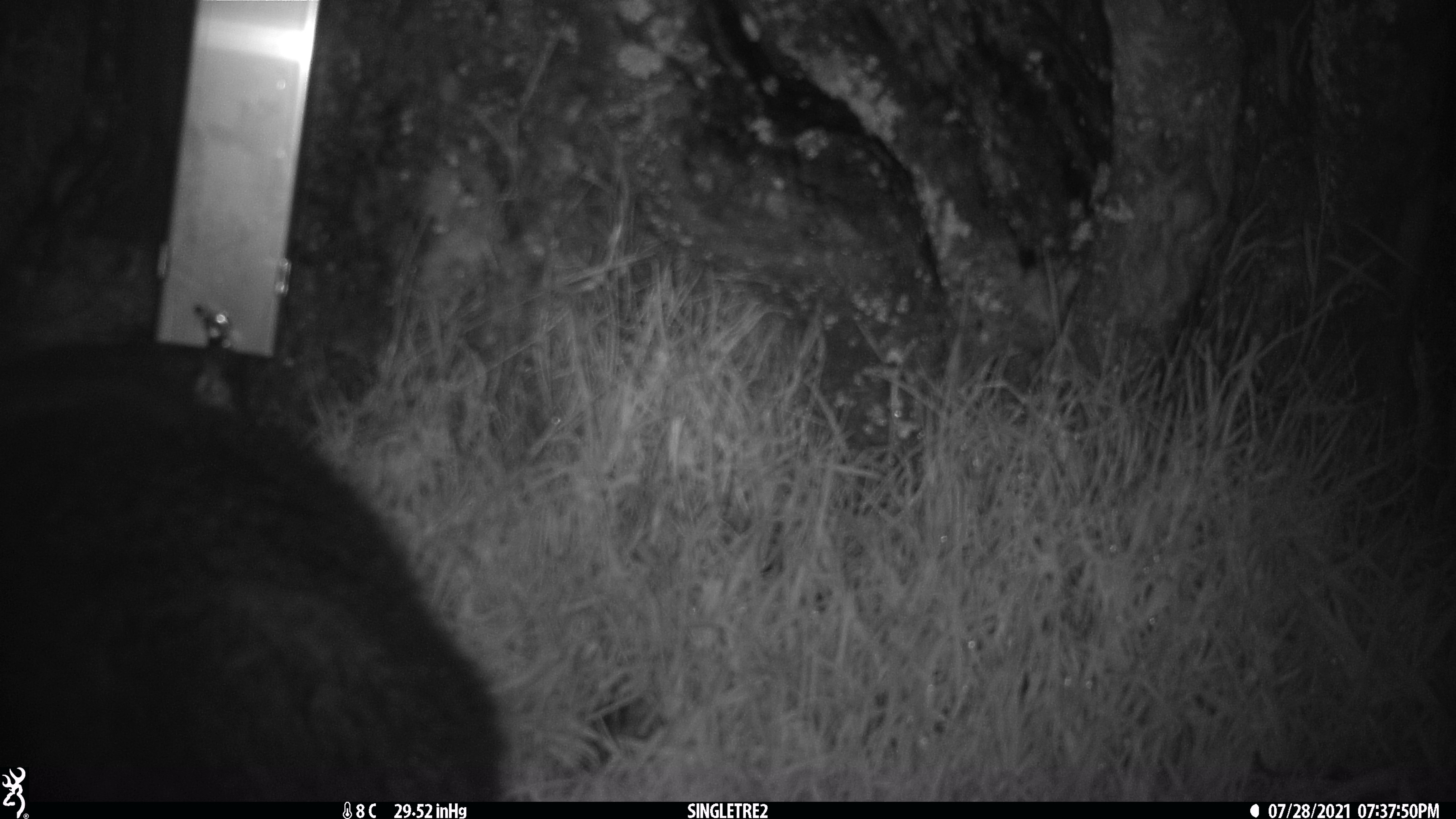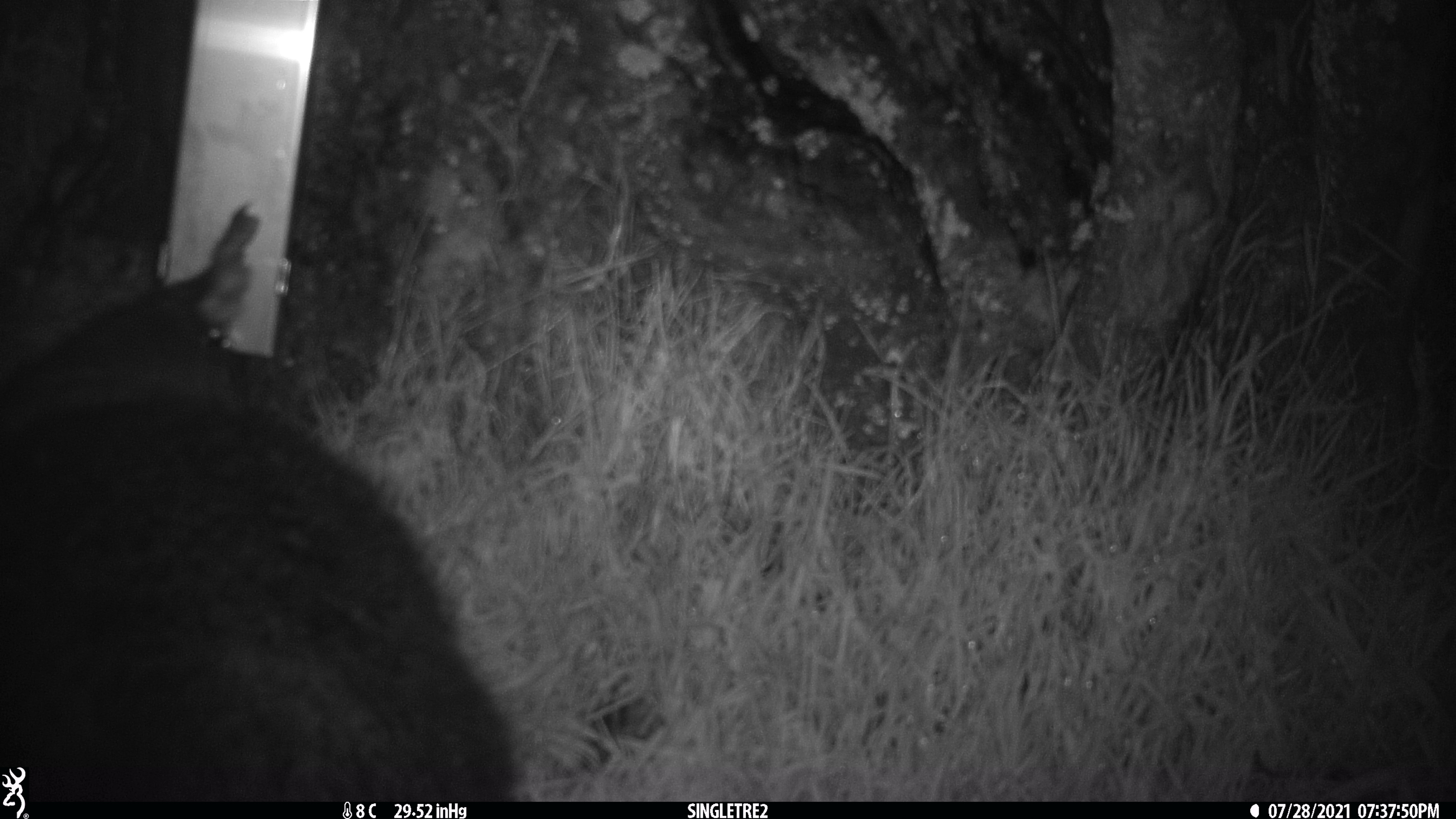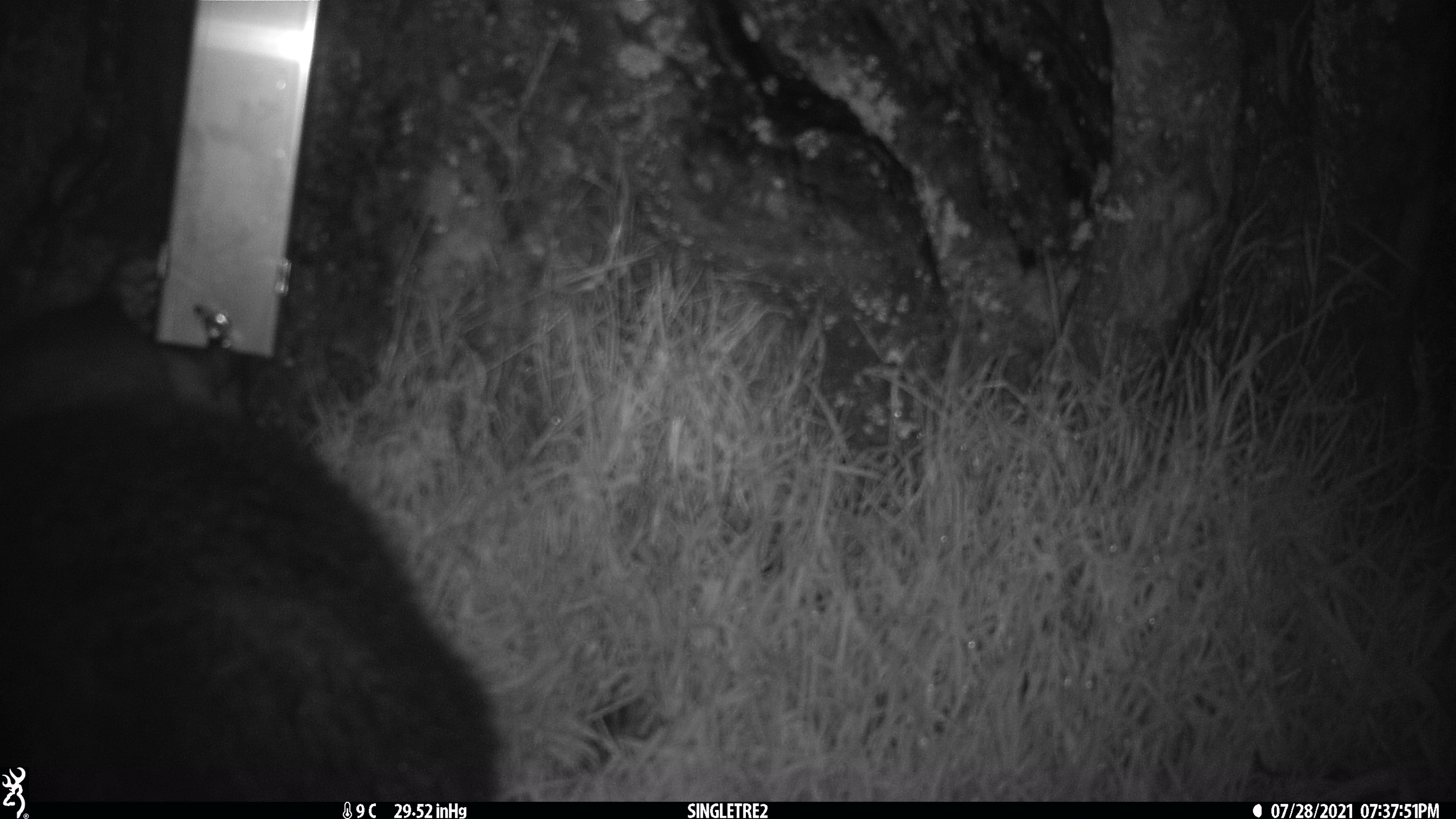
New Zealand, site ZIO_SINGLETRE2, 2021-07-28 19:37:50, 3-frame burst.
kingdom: Animalia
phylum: Chordata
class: Mammalia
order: Diprotodontia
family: Phalangeridae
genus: Trichosurus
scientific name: Trichosurus vulpecula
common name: common brushtail possum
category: possum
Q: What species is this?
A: Possum (common brushtail possum) (Trichosurus vulpecula).